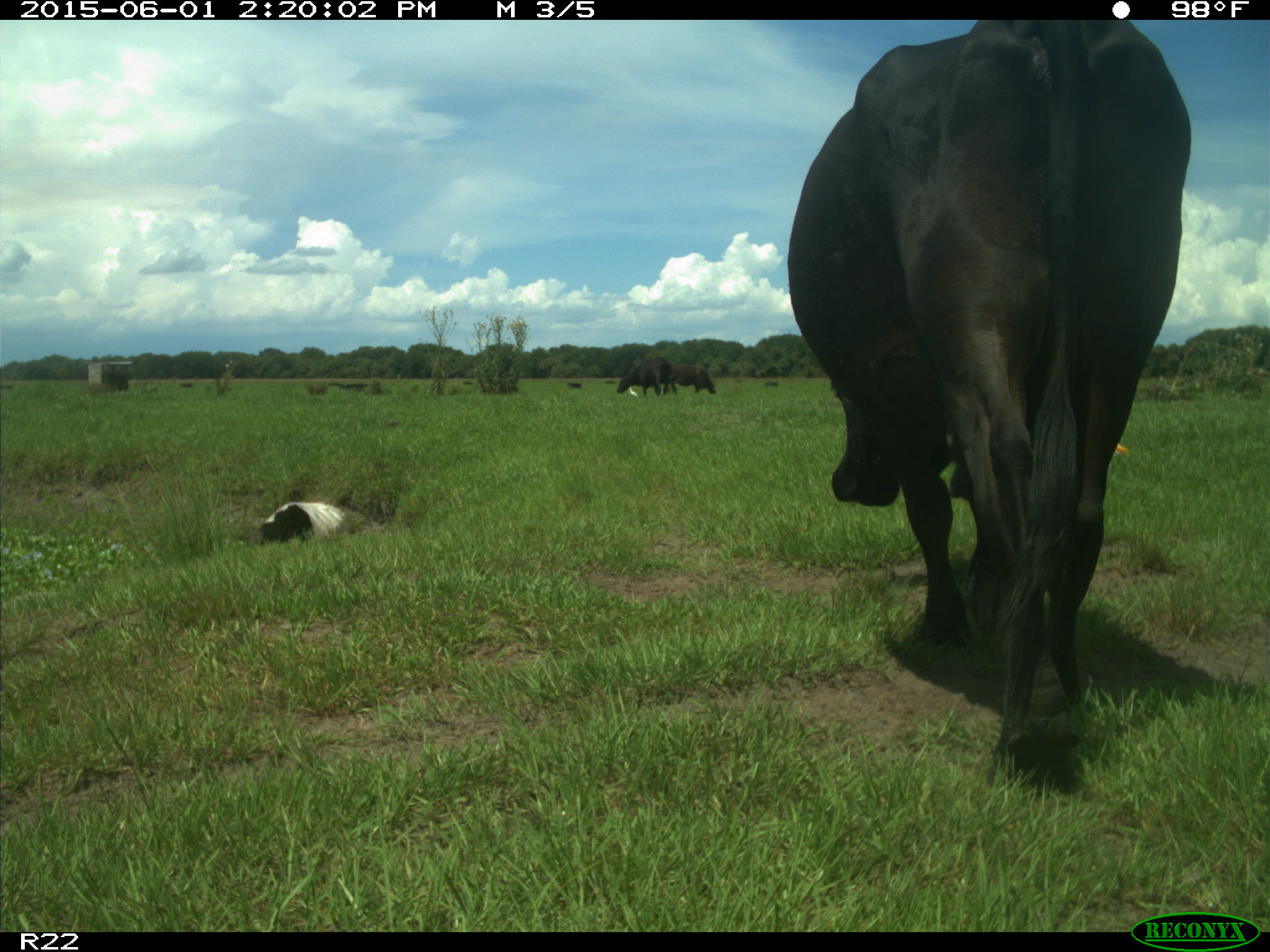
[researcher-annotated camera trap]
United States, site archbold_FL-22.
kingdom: Animalia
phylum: Chordata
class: Mammalia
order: Artiodactyla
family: Bovidae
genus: Bos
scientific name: Bos taurus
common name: domestic cow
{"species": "Bos taurus (domestic cow)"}